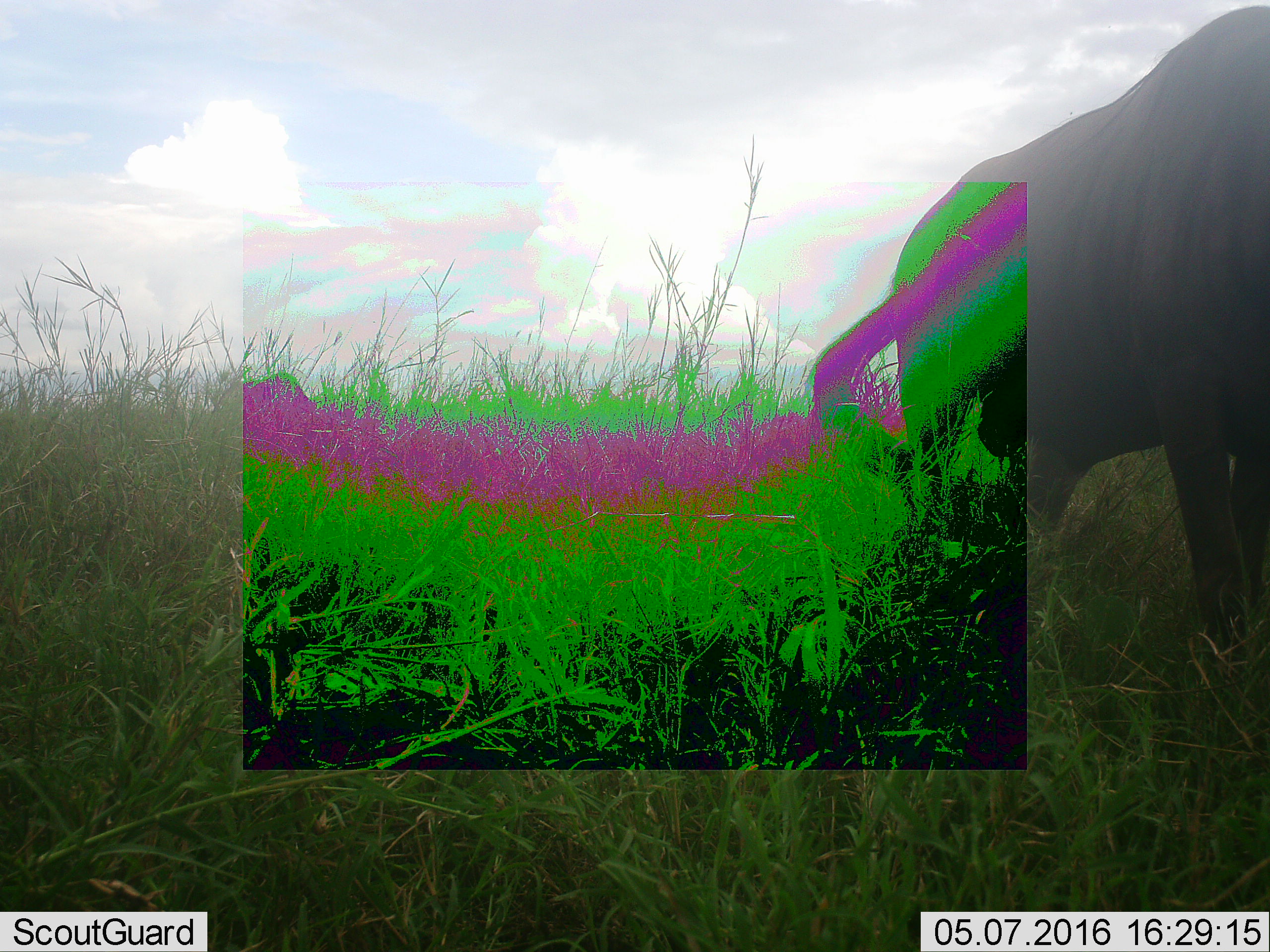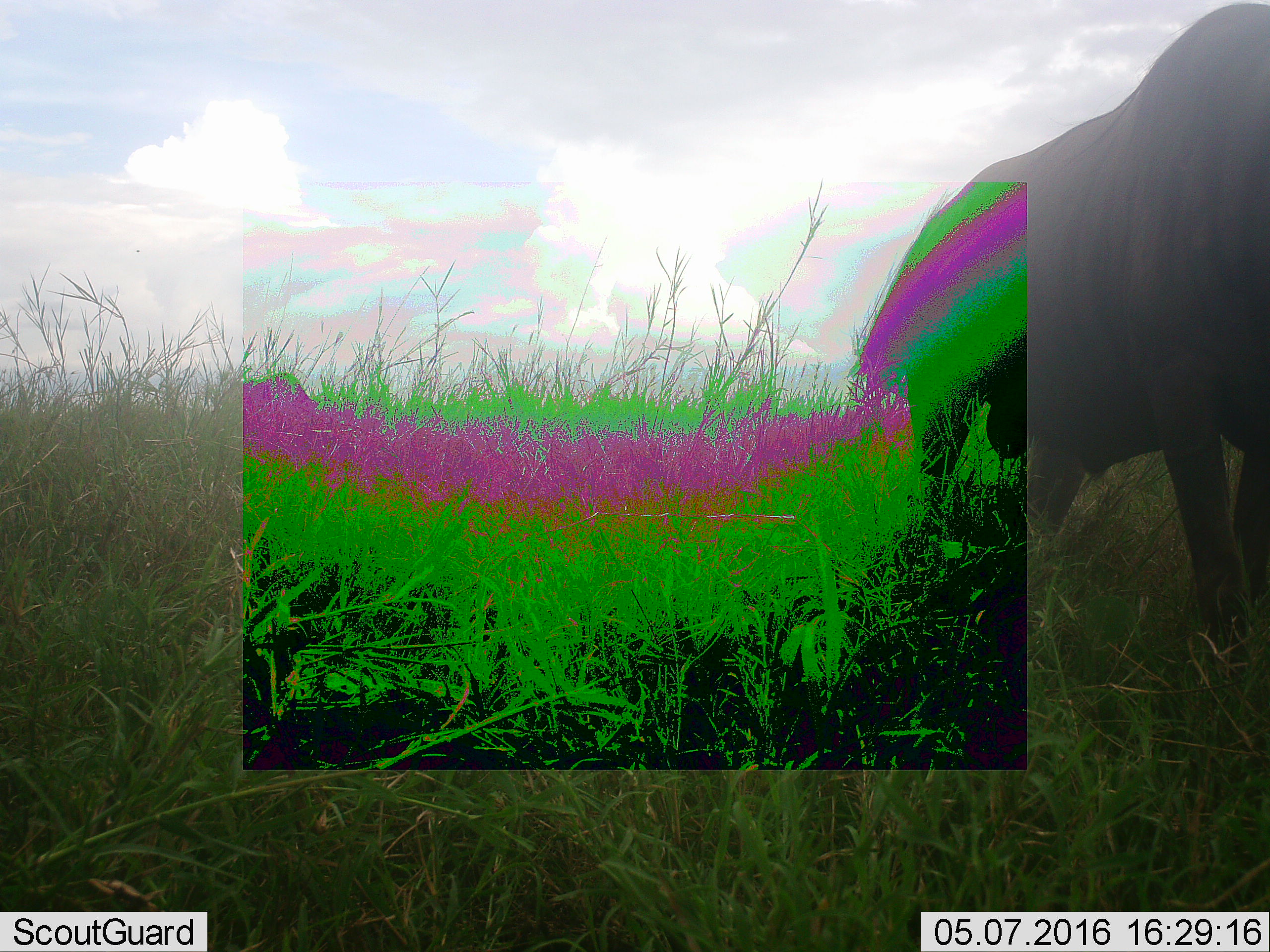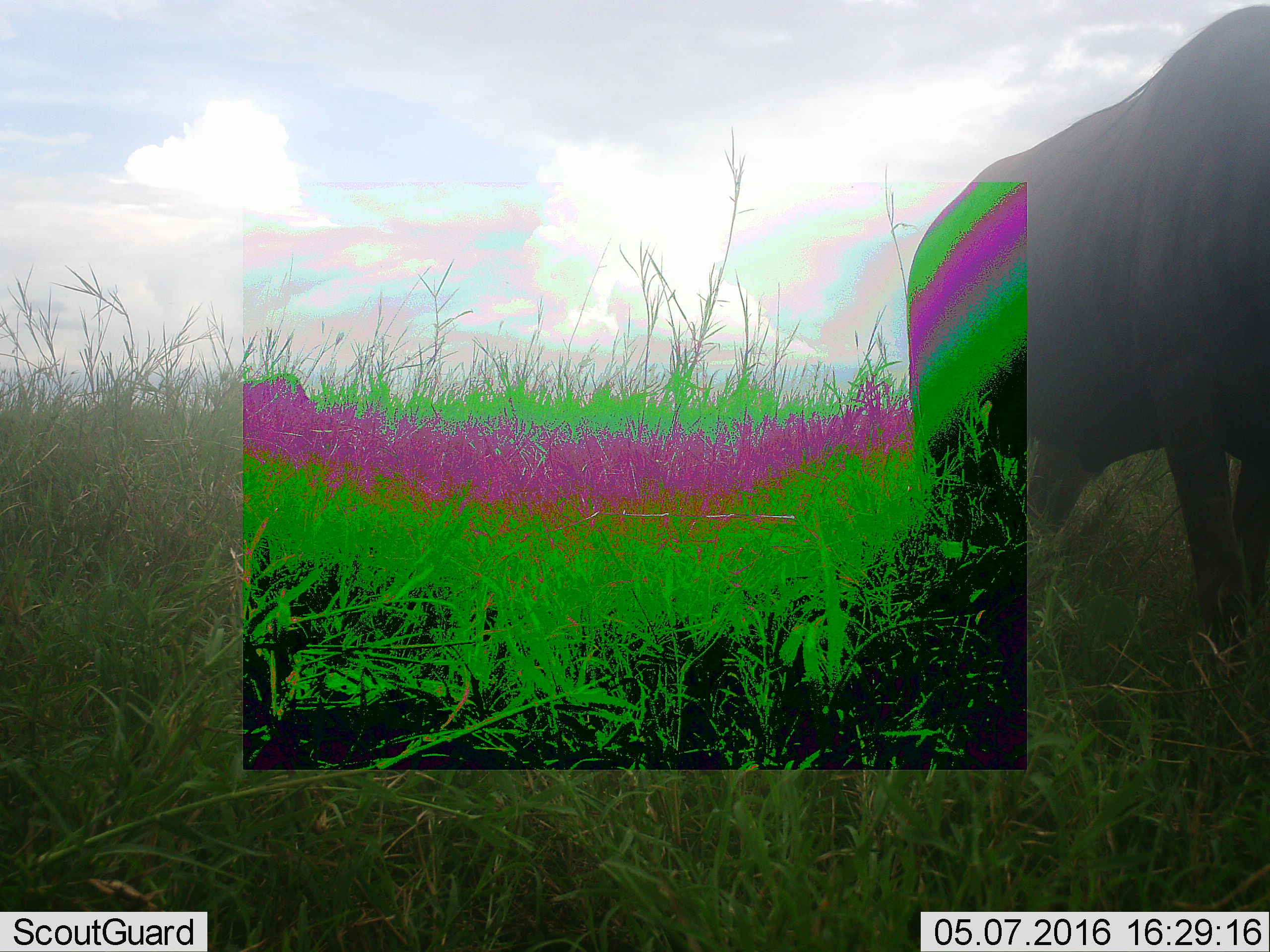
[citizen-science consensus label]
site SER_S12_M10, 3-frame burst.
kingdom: Animalia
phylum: Chordata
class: Mammalia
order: Artiodactyla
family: Bovidae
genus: Connochaetes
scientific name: Connochaetes taurinus taurinus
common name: blue wildebeest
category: wildebeestblue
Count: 1.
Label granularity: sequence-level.